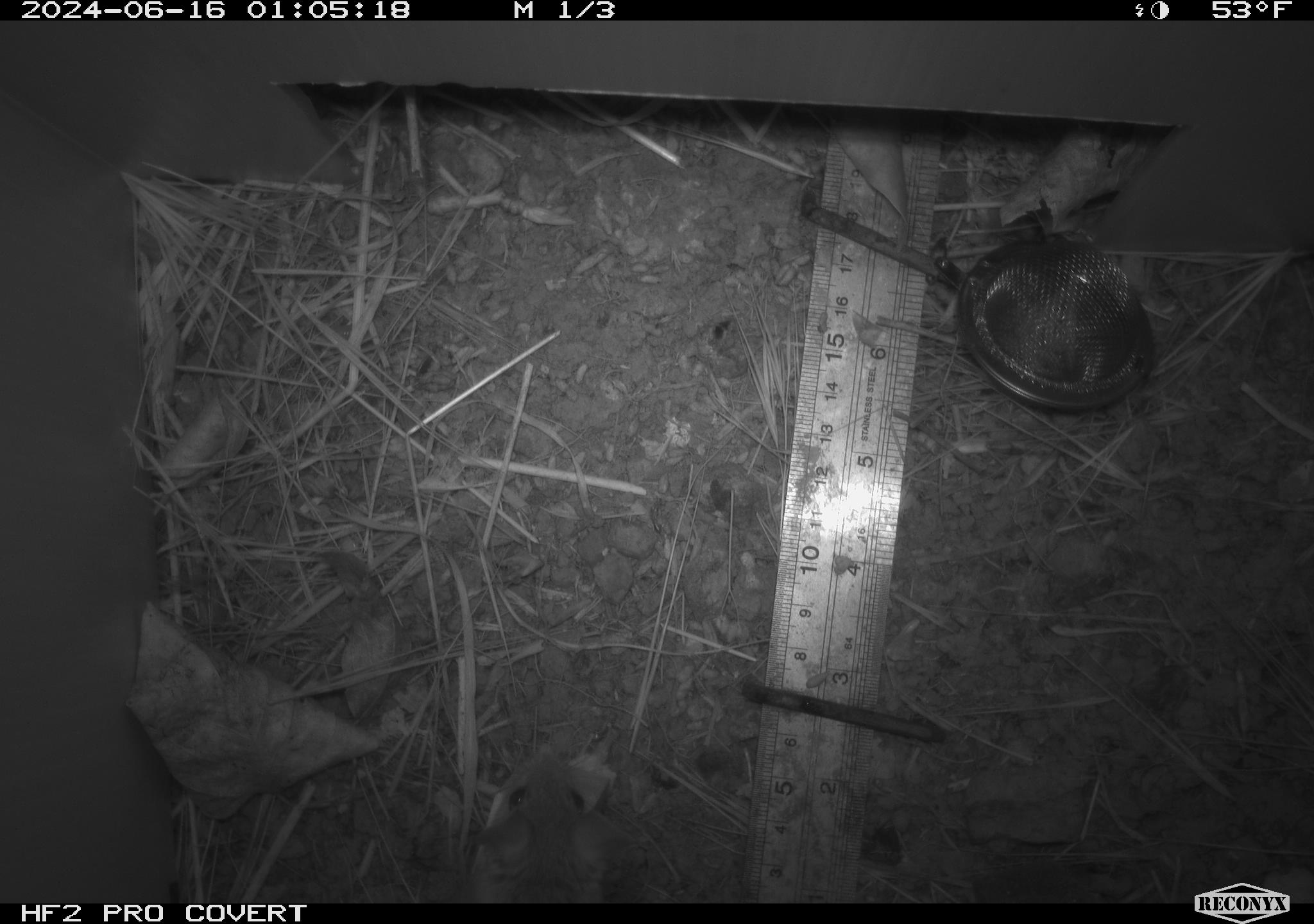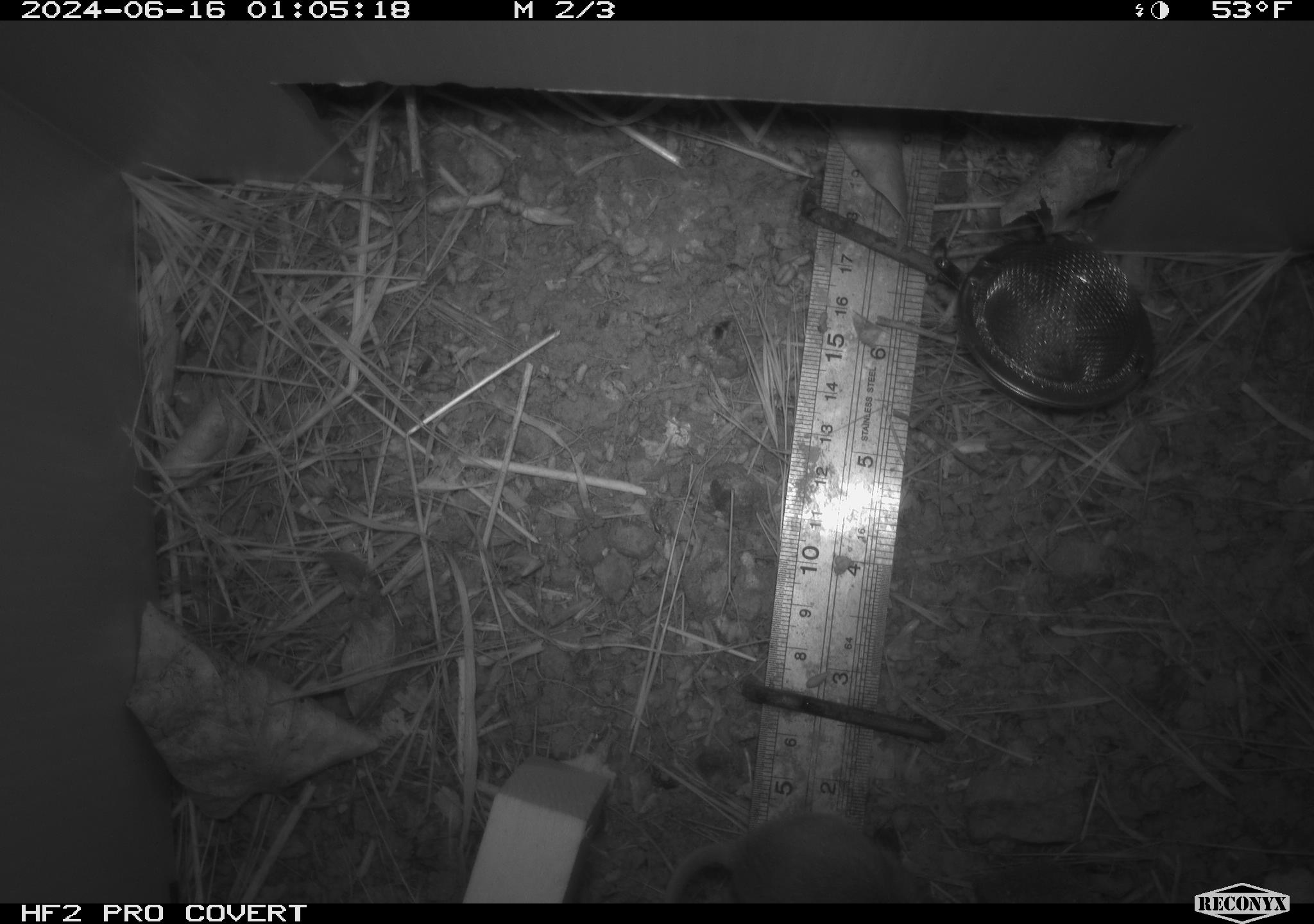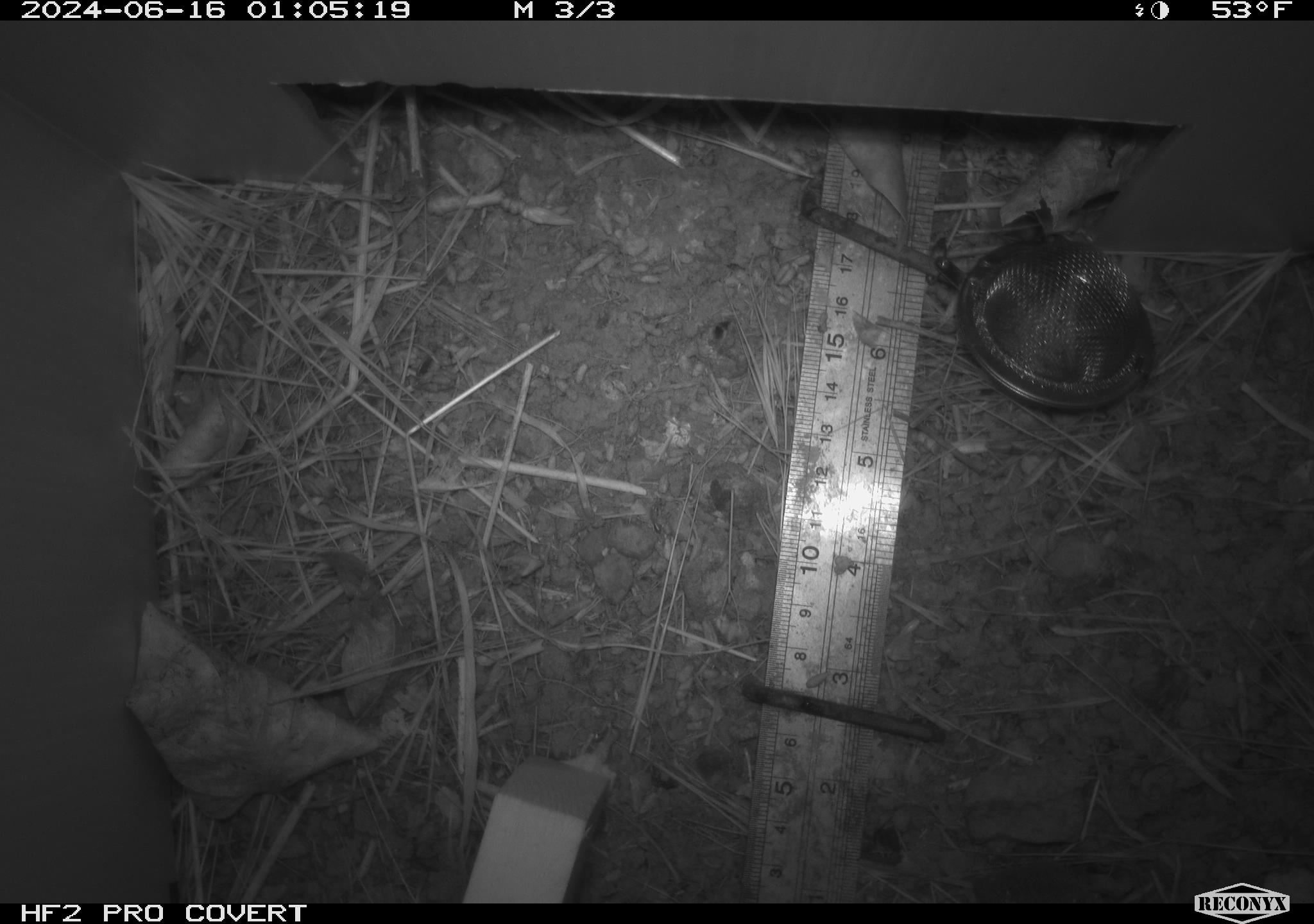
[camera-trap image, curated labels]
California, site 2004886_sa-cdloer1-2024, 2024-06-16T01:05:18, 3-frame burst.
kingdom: Animalia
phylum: Chordata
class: Mammalia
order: Rodentia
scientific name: Rodentia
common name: mouse species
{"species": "mouse species (Rodentia)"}